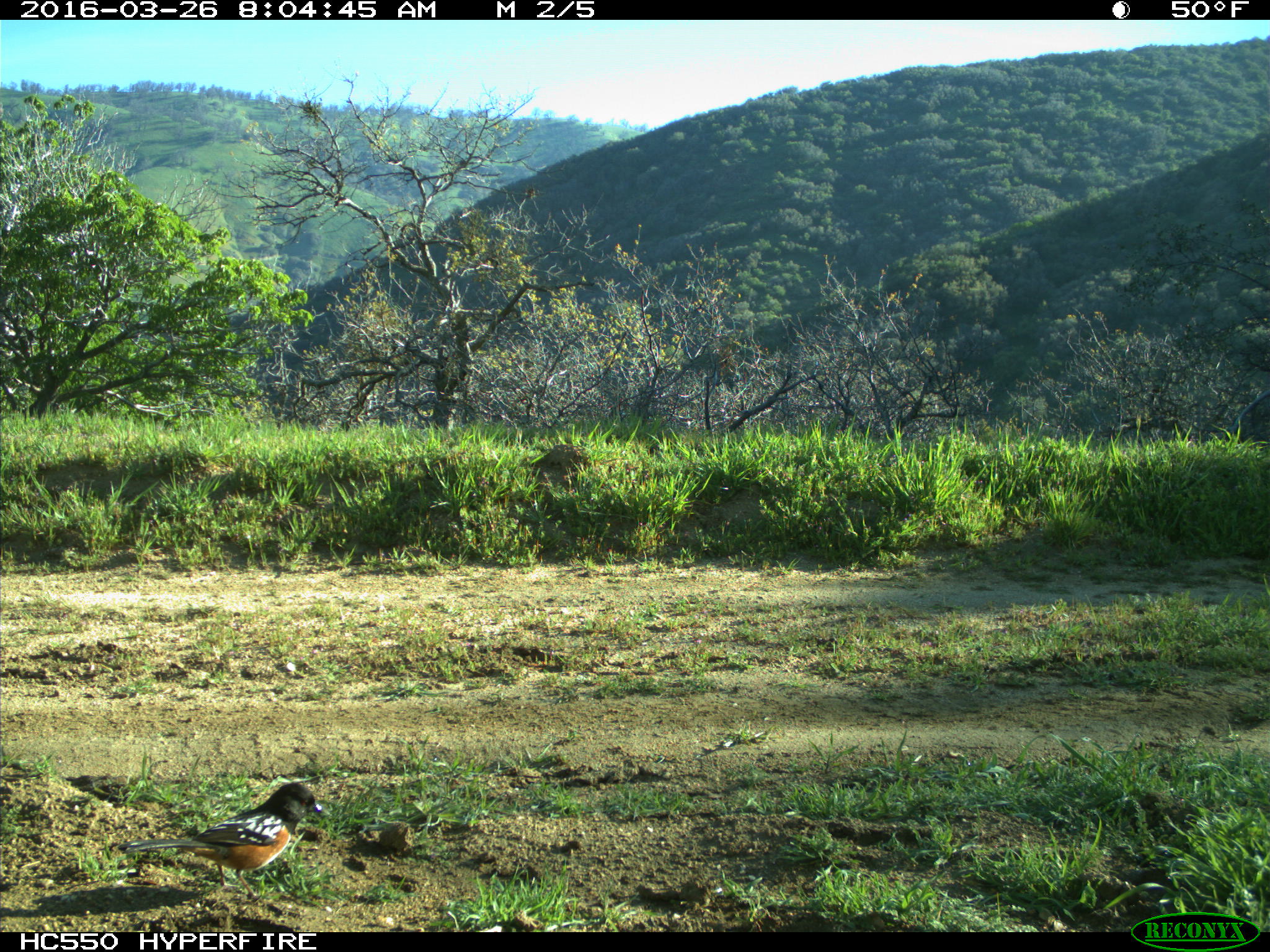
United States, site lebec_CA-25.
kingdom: Animalia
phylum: Chordata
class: Aves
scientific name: Aves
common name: birds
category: unidentified bird